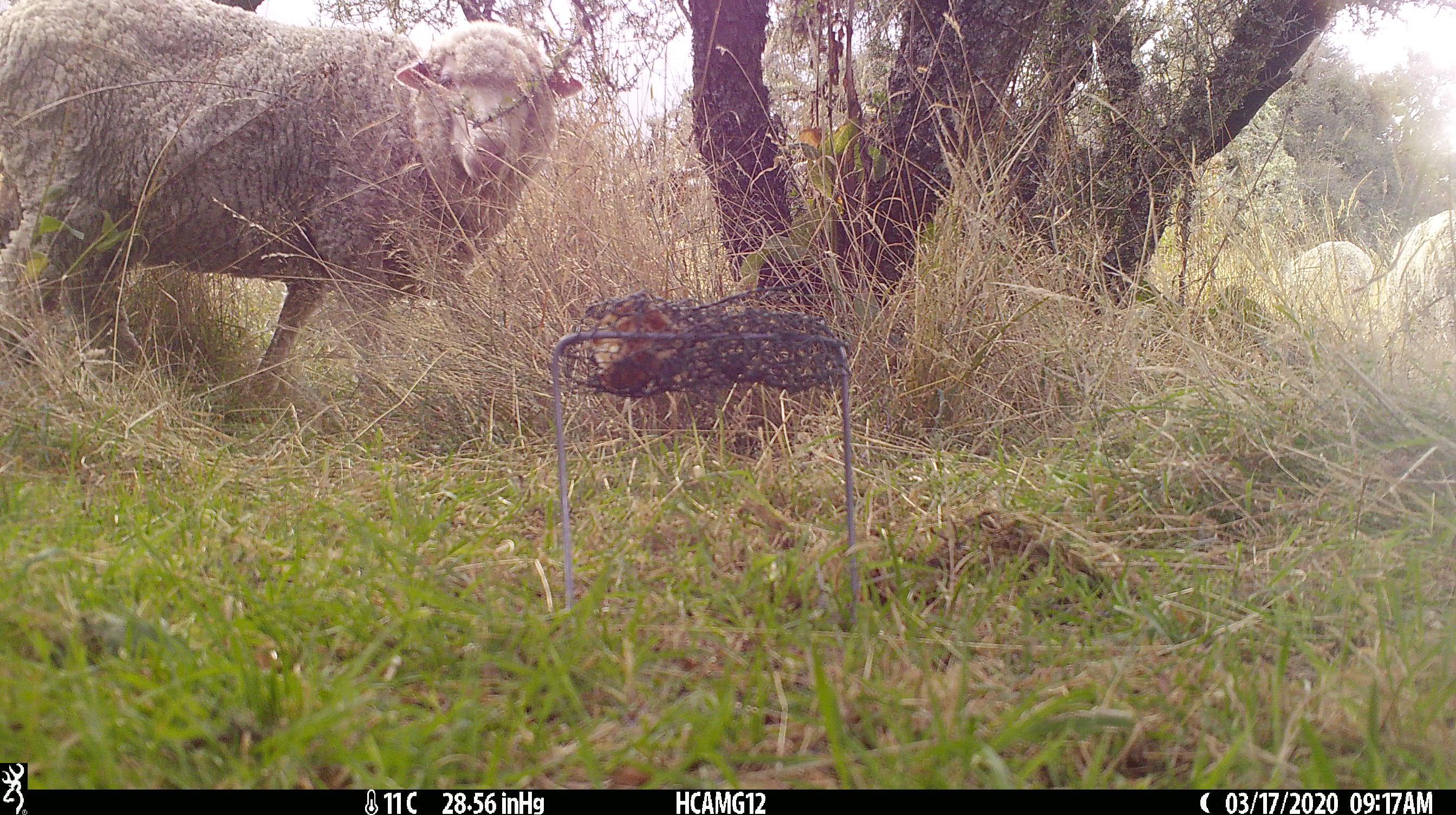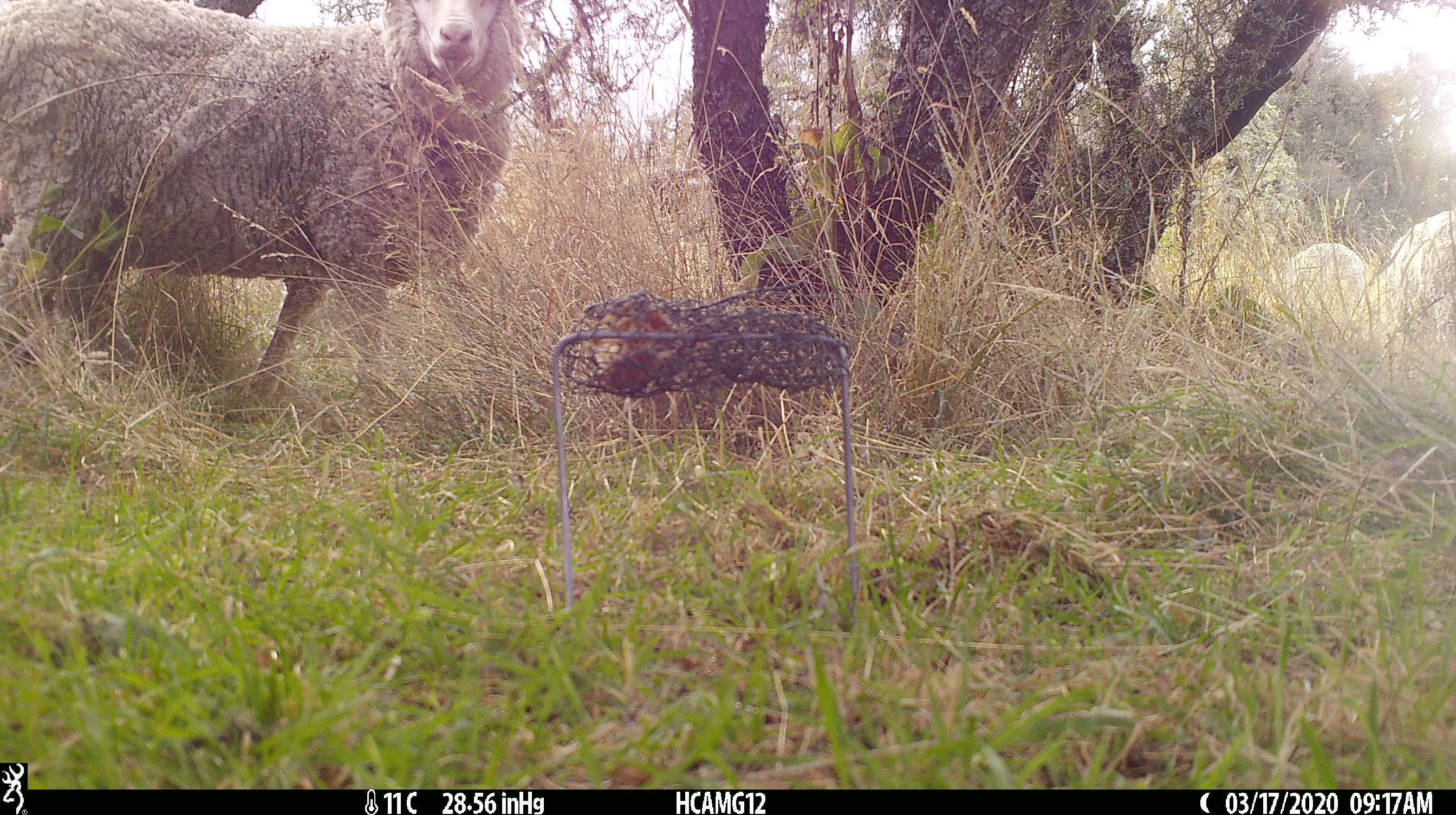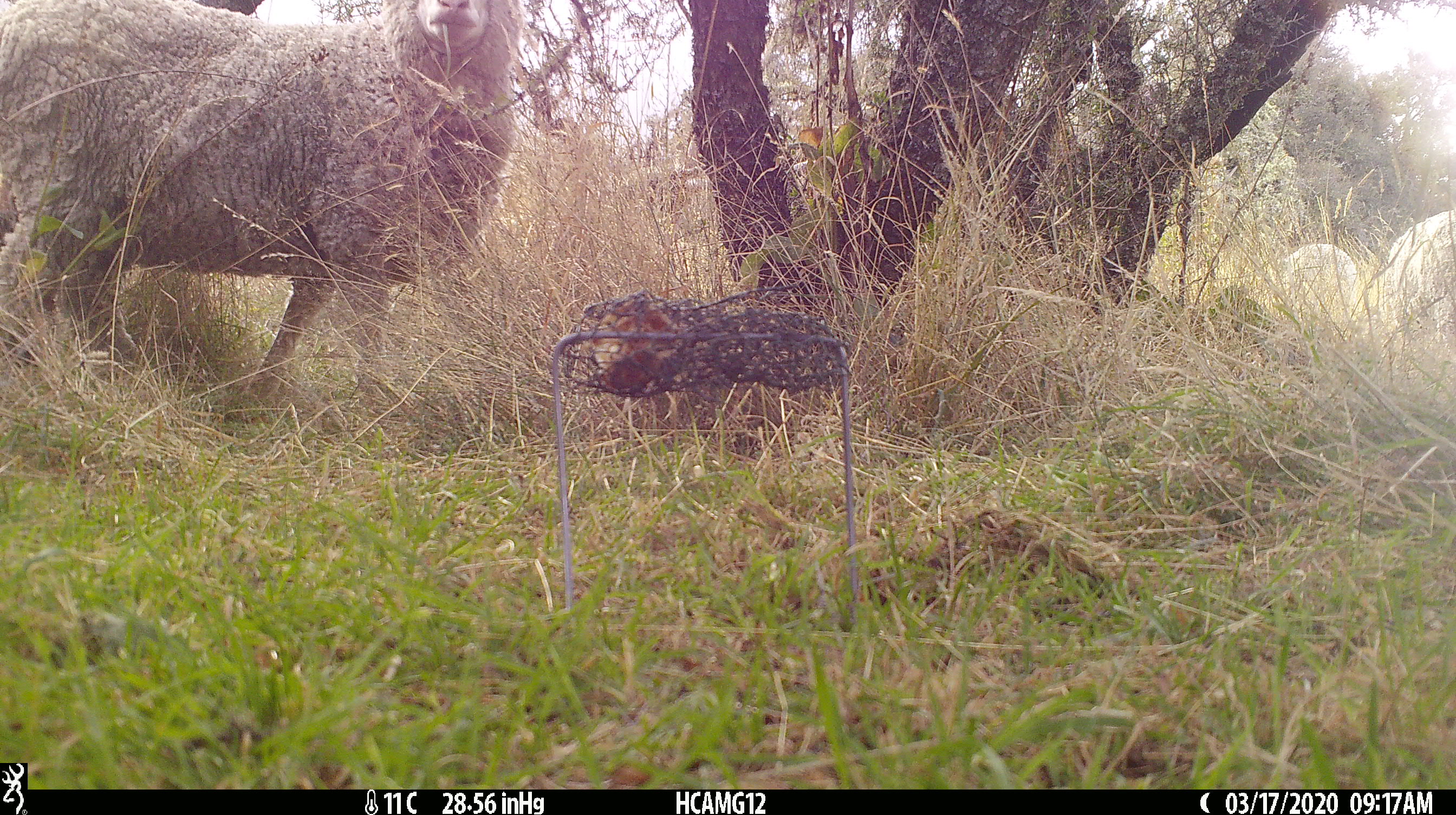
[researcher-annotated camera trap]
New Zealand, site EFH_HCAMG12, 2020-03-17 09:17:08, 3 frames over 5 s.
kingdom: Animalia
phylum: Chordata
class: Mammalia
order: Artiodactyla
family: Bovidae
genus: Ovis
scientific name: Ovis aries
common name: domestic sheep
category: sheep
Sheep (domestic sheep) (Ovis aries).